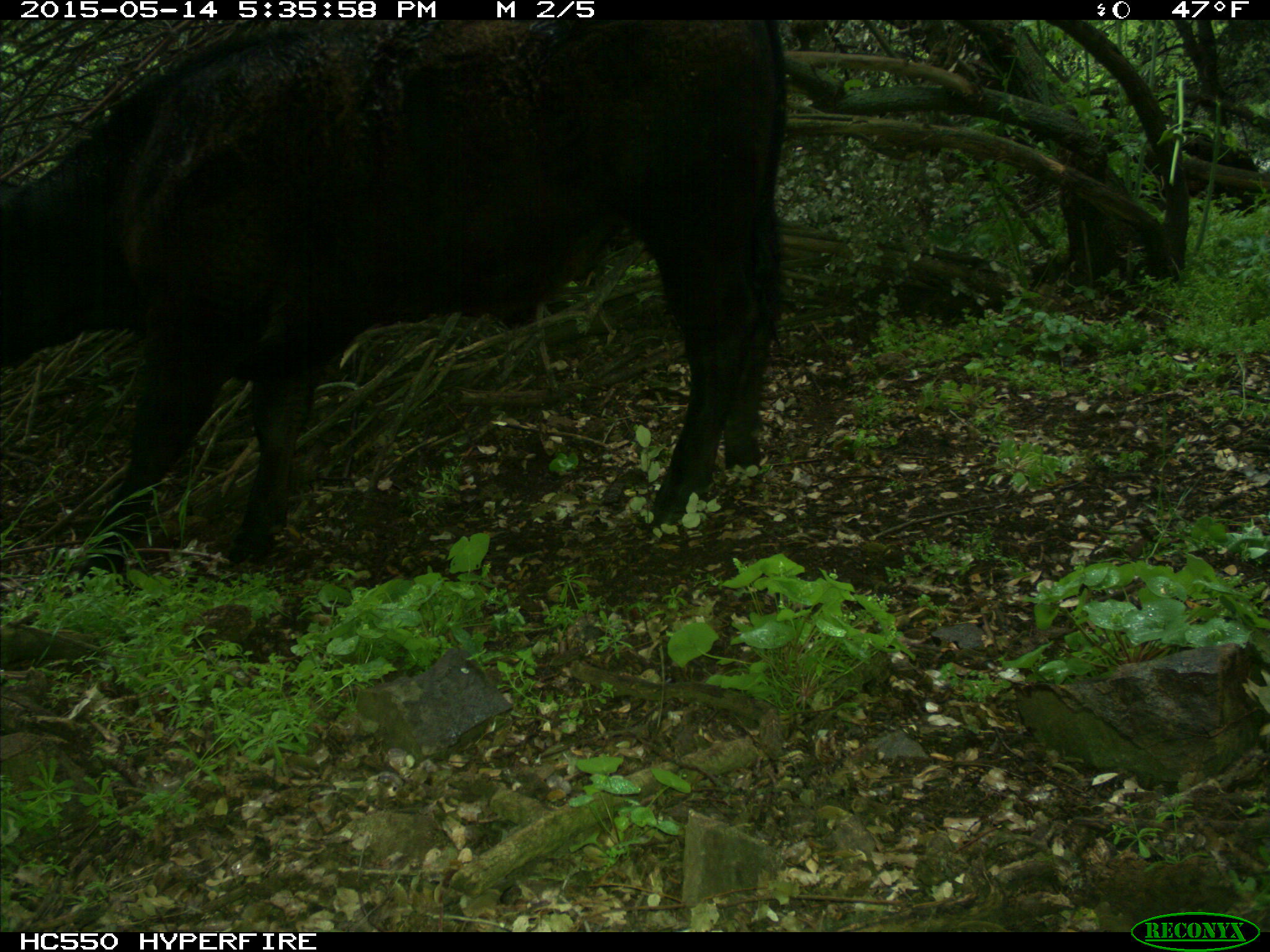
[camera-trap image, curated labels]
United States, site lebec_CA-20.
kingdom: Animalia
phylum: Chordata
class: Mammalia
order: Artiodactyla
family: Bovidae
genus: Bos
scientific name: Bos taurus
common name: domestic cow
Bos taurus (domestic cow).